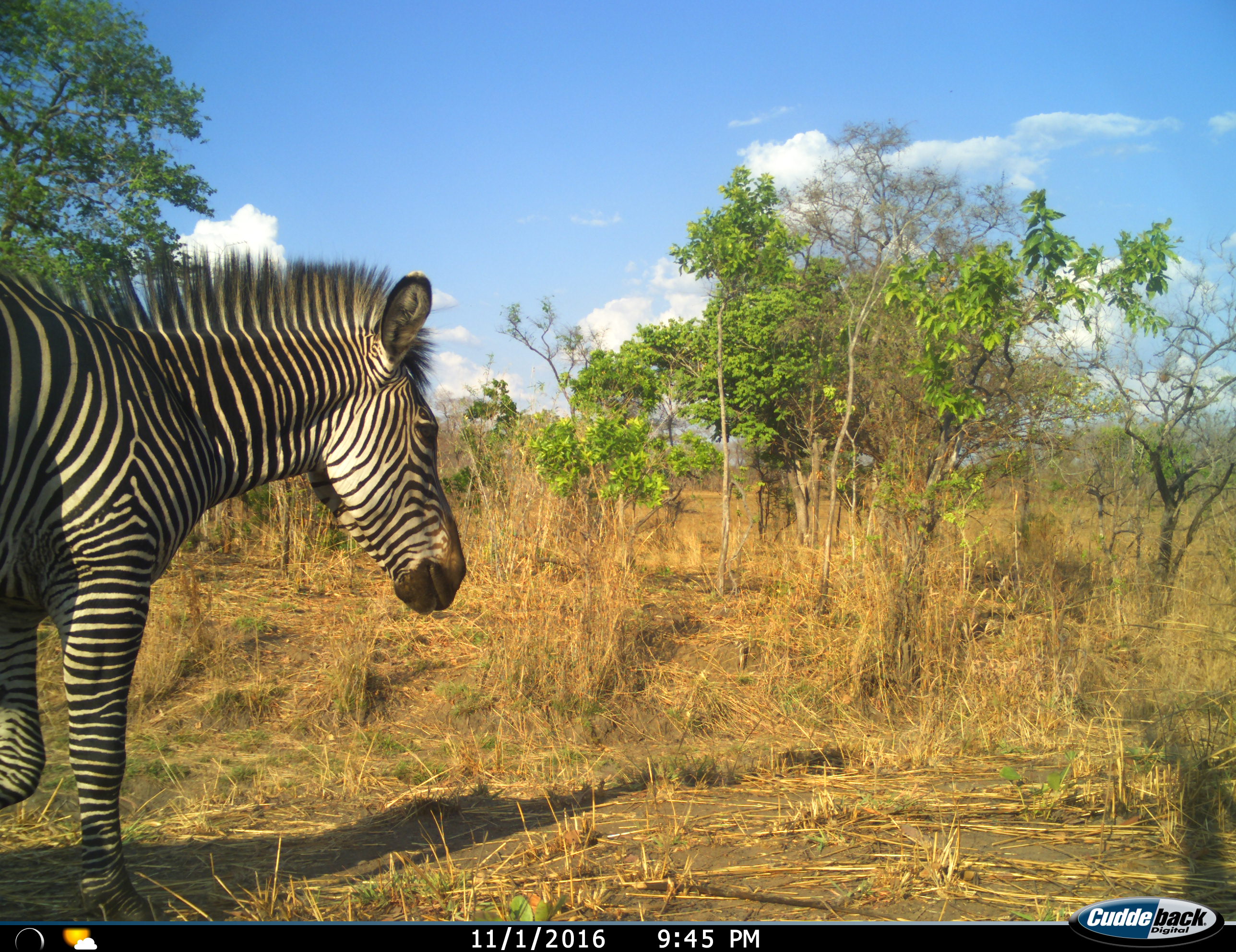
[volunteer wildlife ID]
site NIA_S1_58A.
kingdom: Animalia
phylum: Chordata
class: Mammalia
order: Perissodactyla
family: Equidae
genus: Equus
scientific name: Equus quagga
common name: plains zebra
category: zebraplains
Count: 1.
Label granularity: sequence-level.